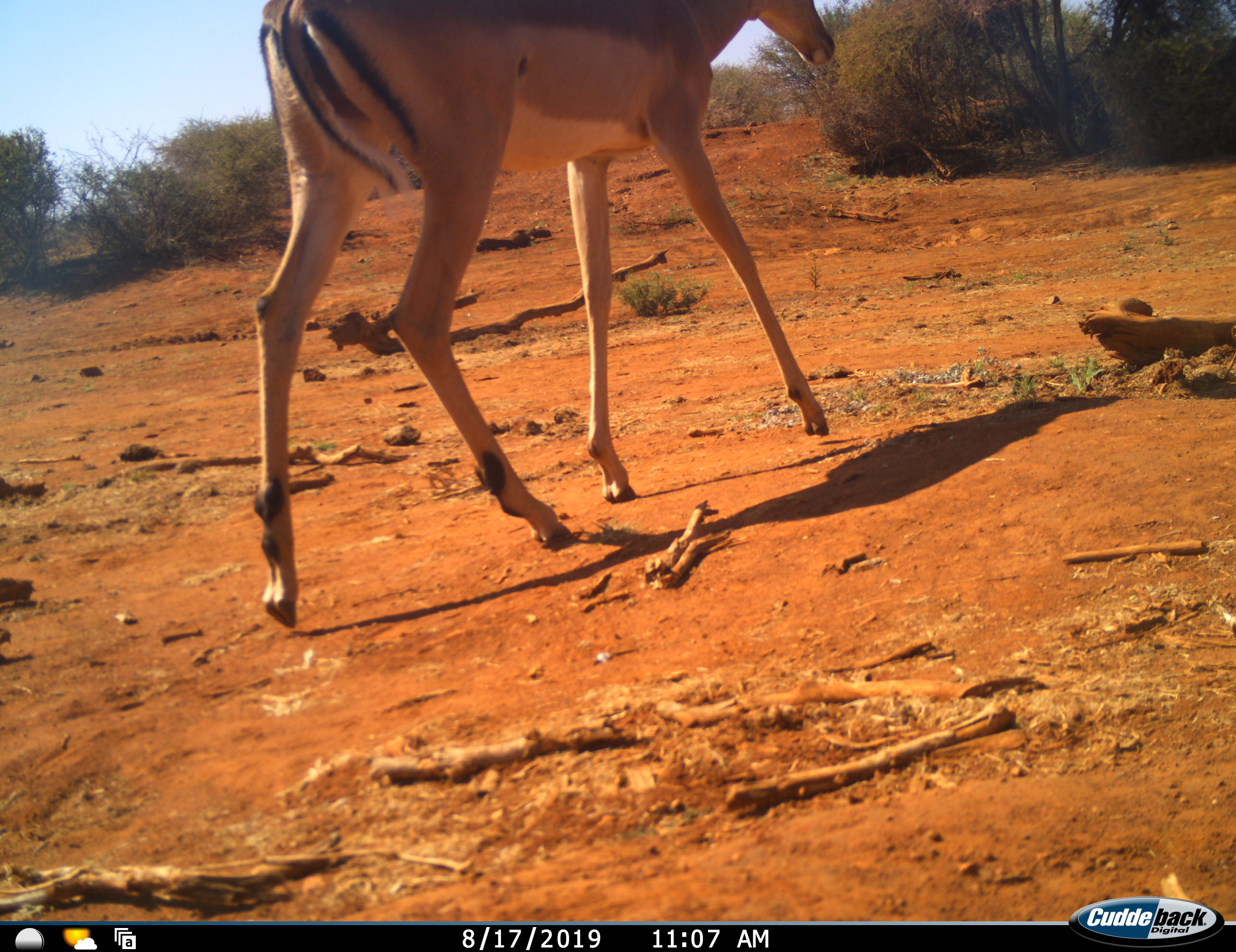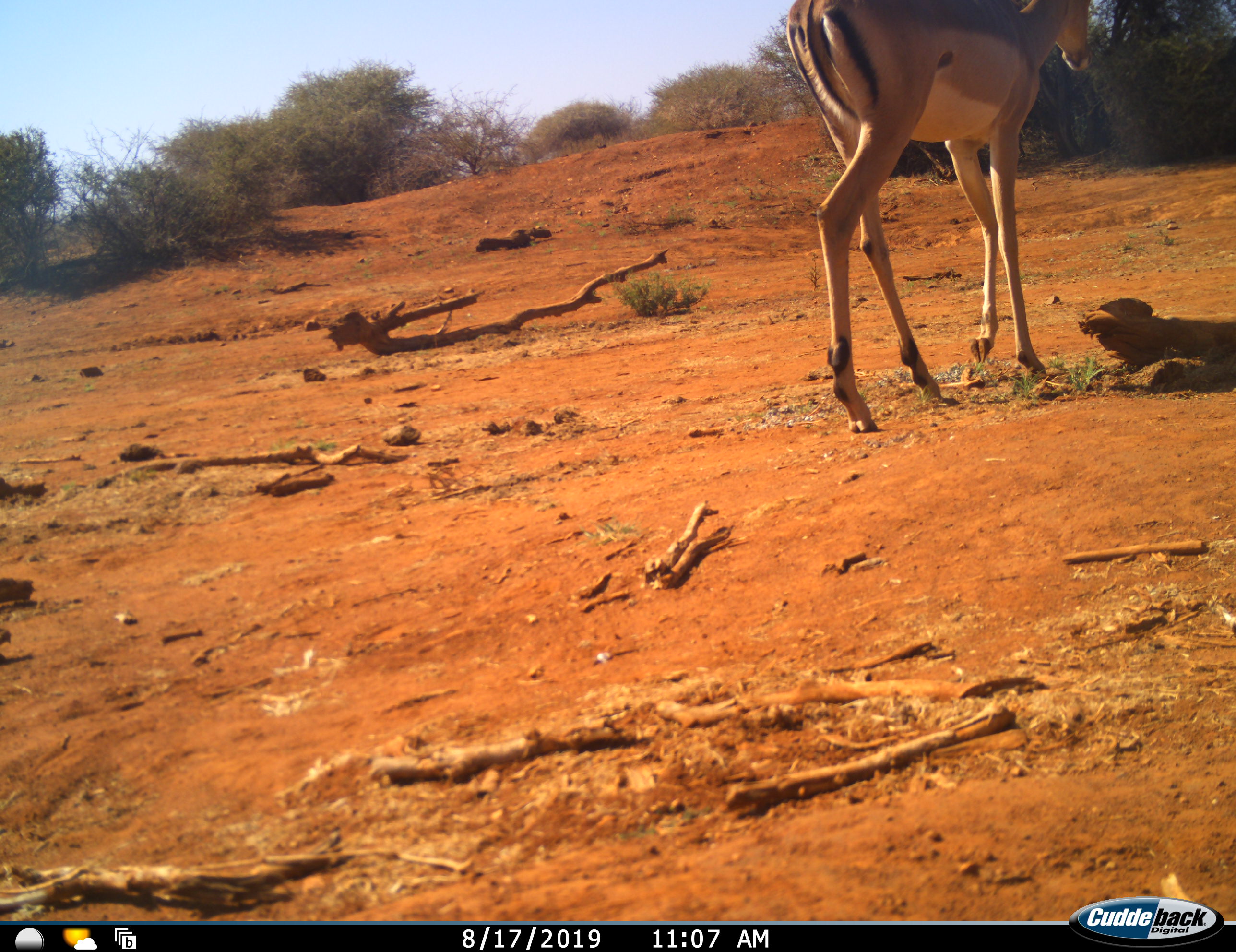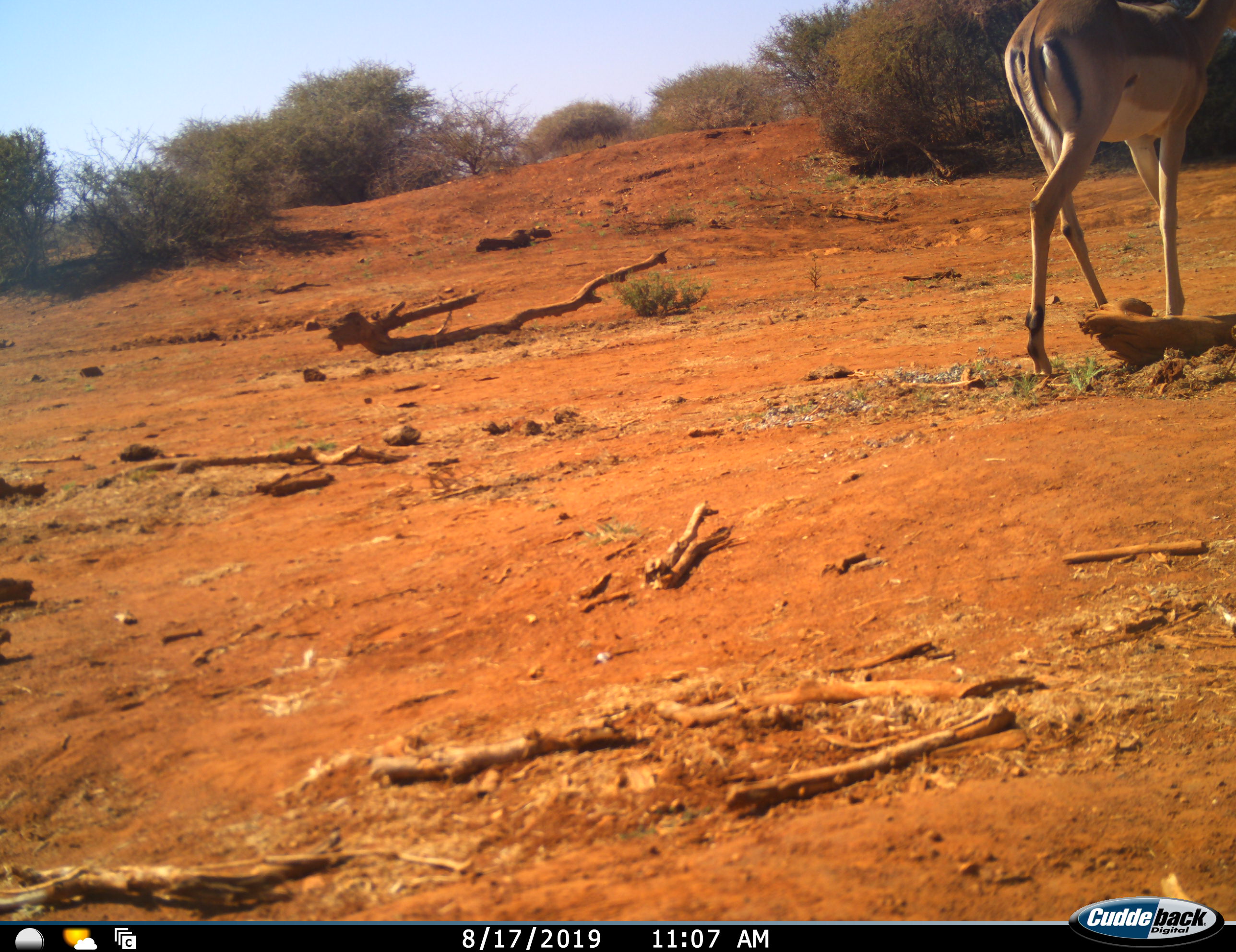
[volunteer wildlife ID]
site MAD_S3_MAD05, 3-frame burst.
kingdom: Animalia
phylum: Chordata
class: Mammalia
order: Artiodactyla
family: Bovidae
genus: Aepyceros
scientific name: Aepyceros melampus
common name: impala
Impala (Aepyceros melampus), count 1. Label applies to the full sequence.